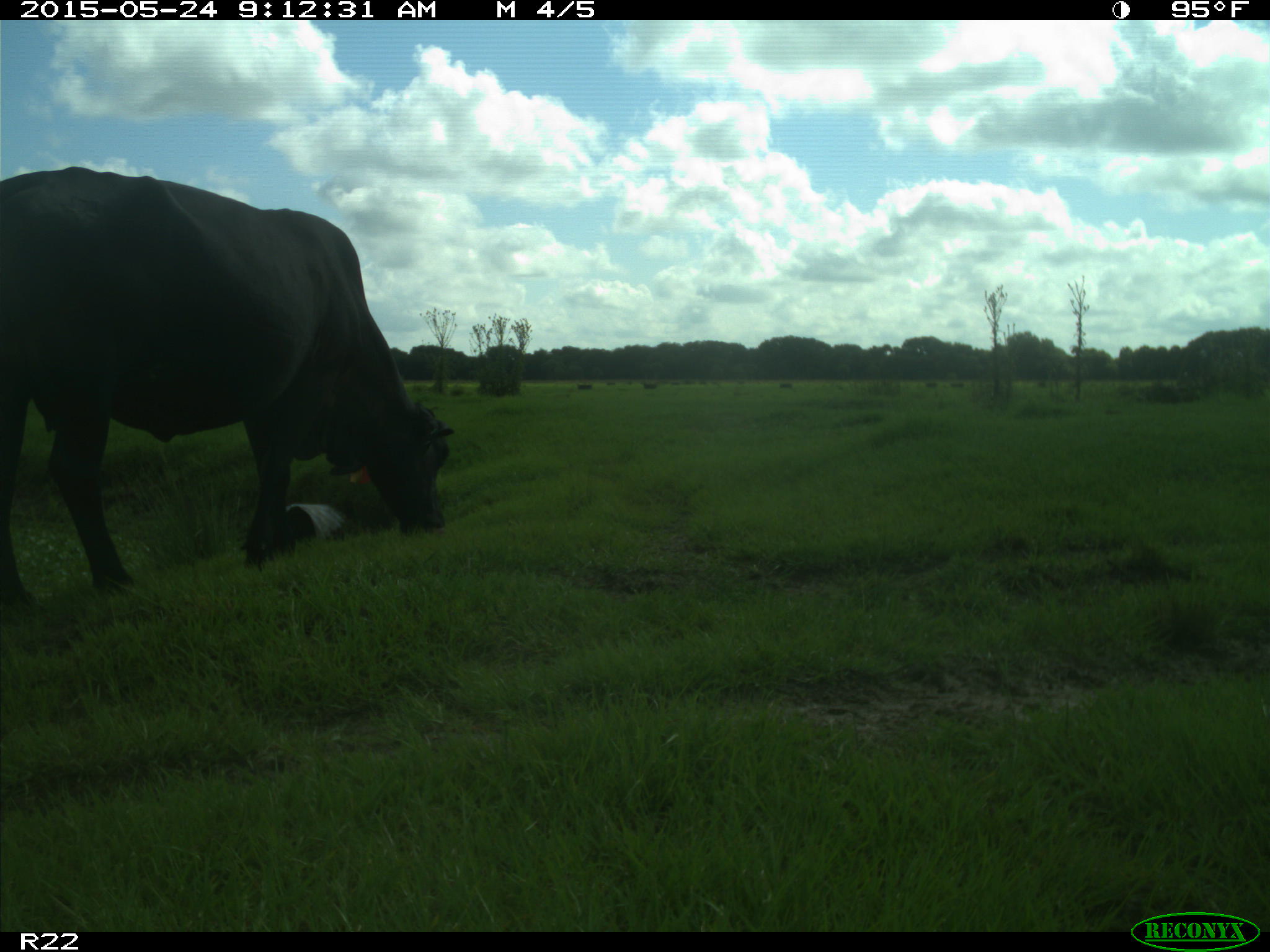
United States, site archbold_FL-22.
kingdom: Animalia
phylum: Chordata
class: Mammalia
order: Artiodactyla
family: Bovidae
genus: Bos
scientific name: Bos taurus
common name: domestic cow